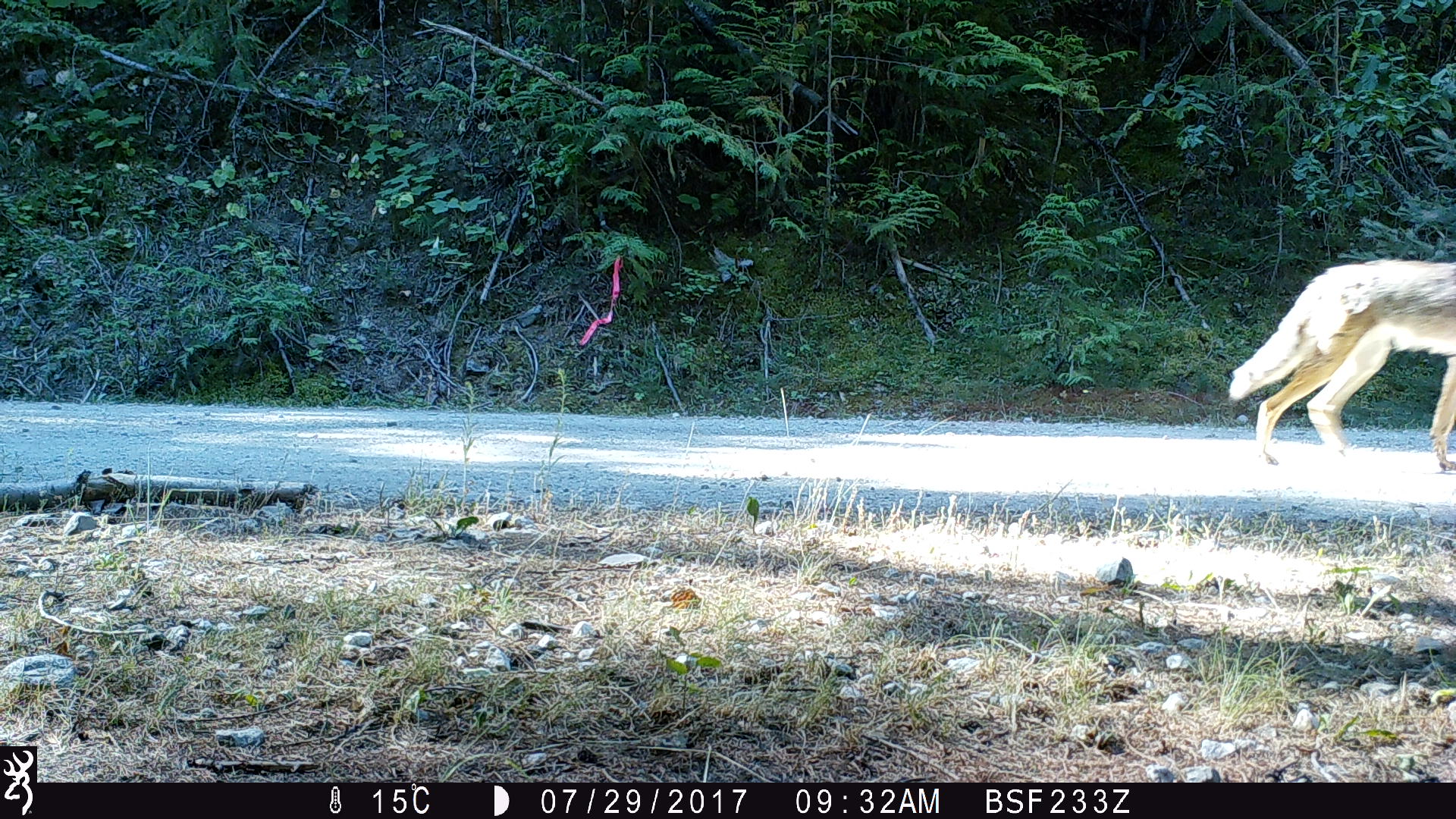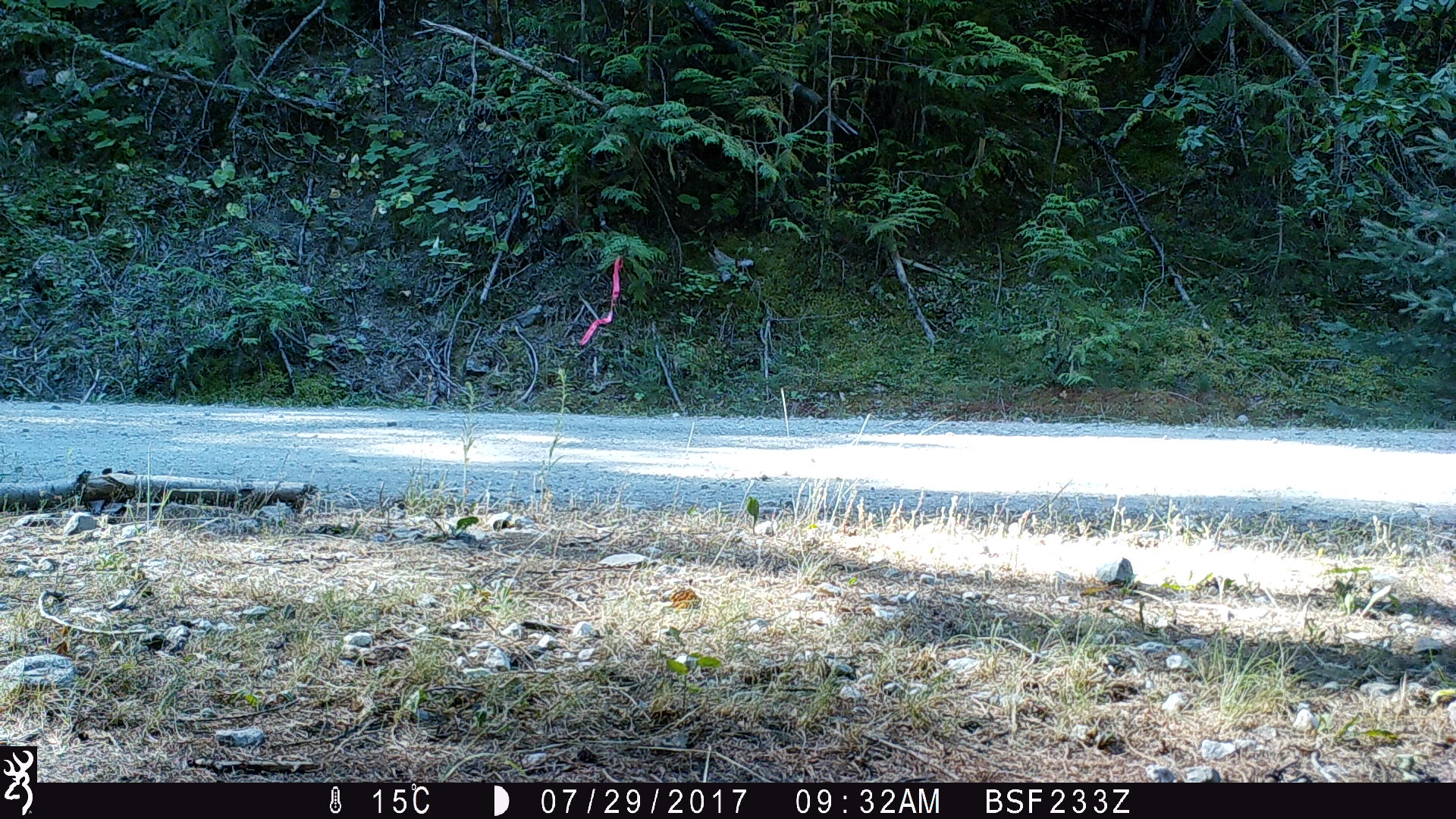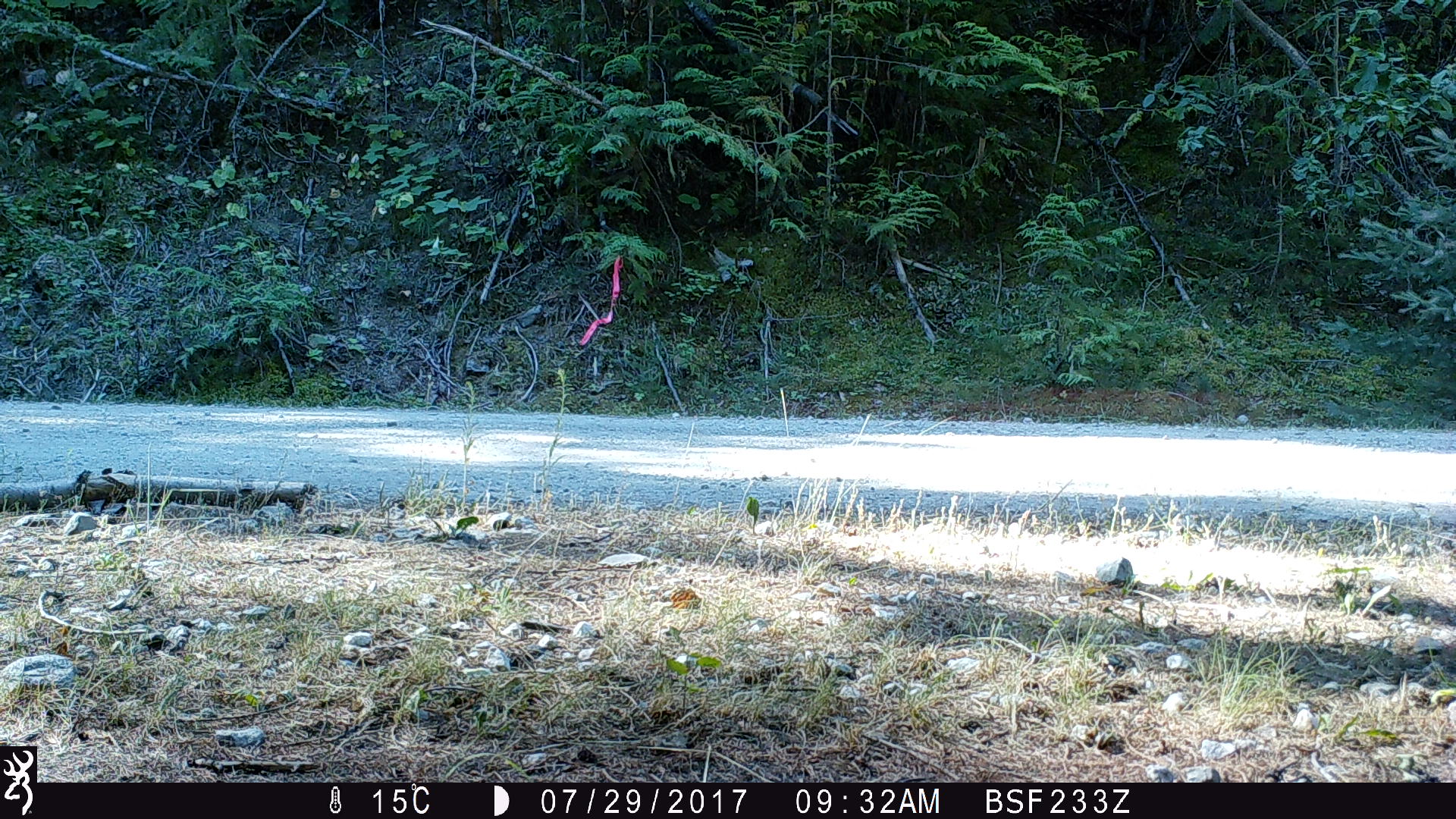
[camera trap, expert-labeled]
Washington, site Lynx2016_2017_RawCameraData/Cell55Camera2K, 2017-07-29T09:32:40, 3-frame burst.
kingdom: Animalia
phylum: Chordata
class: Mammalia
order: Carnivora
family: Canidae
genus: Canis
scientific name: Canis latrans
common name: coyote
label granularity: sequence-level